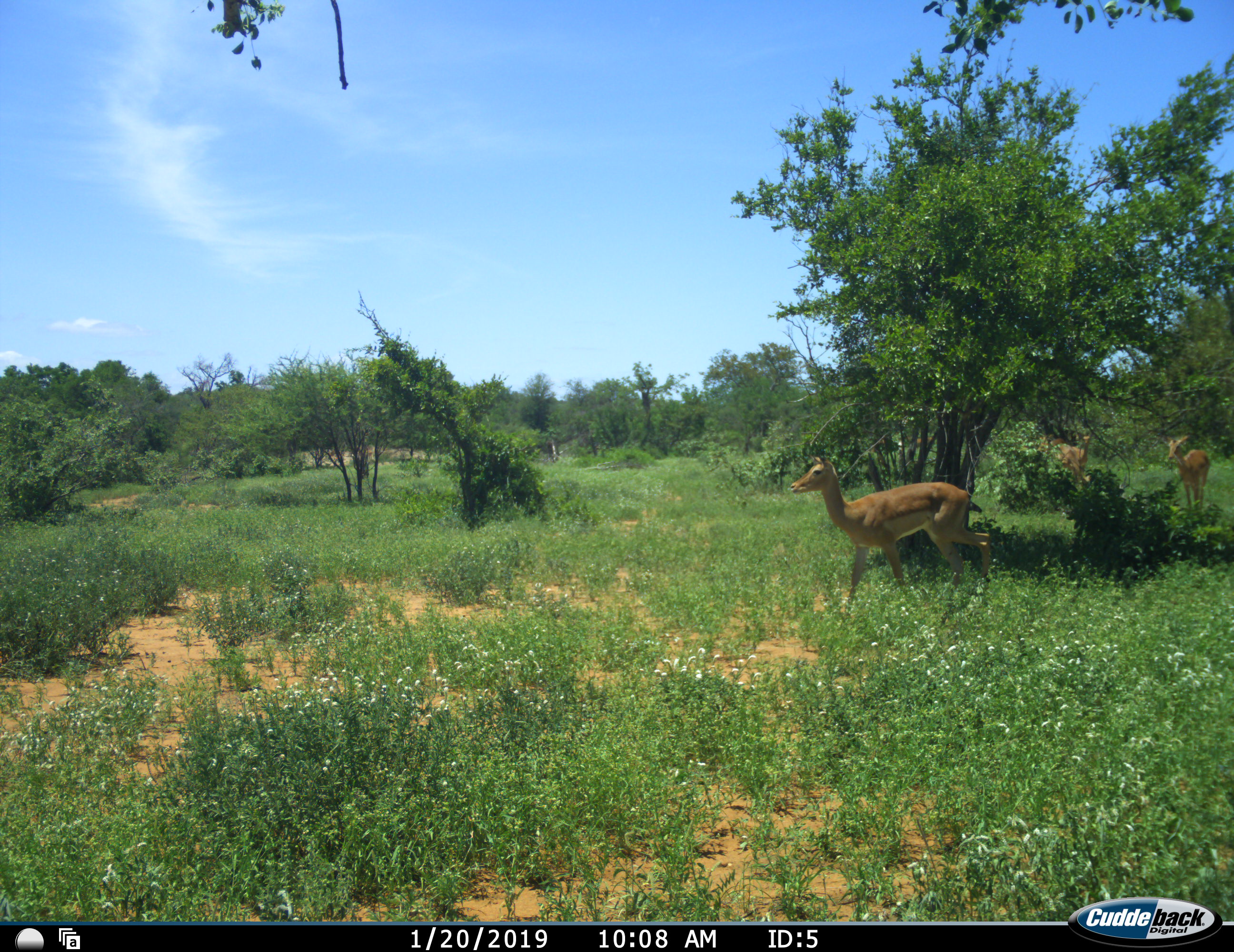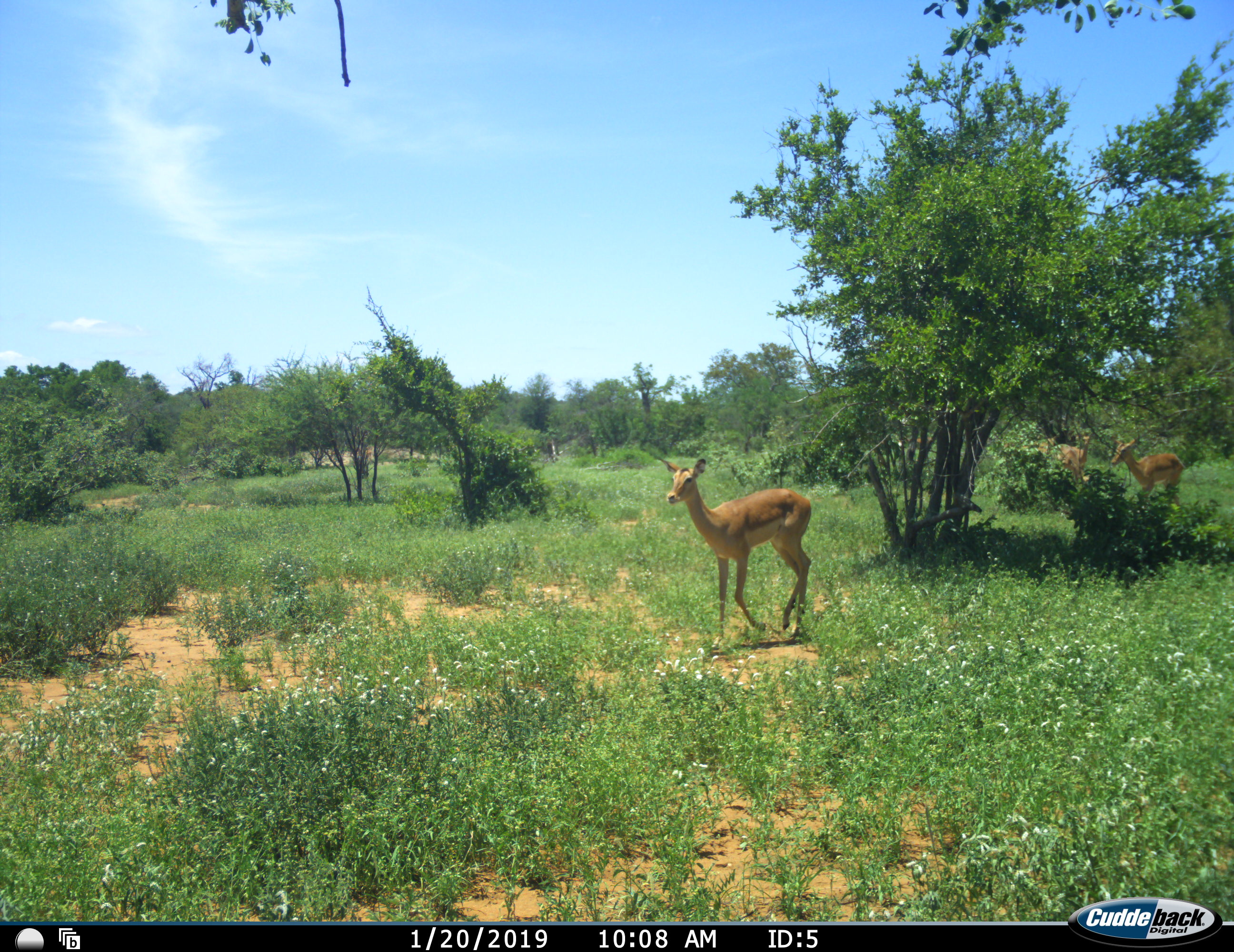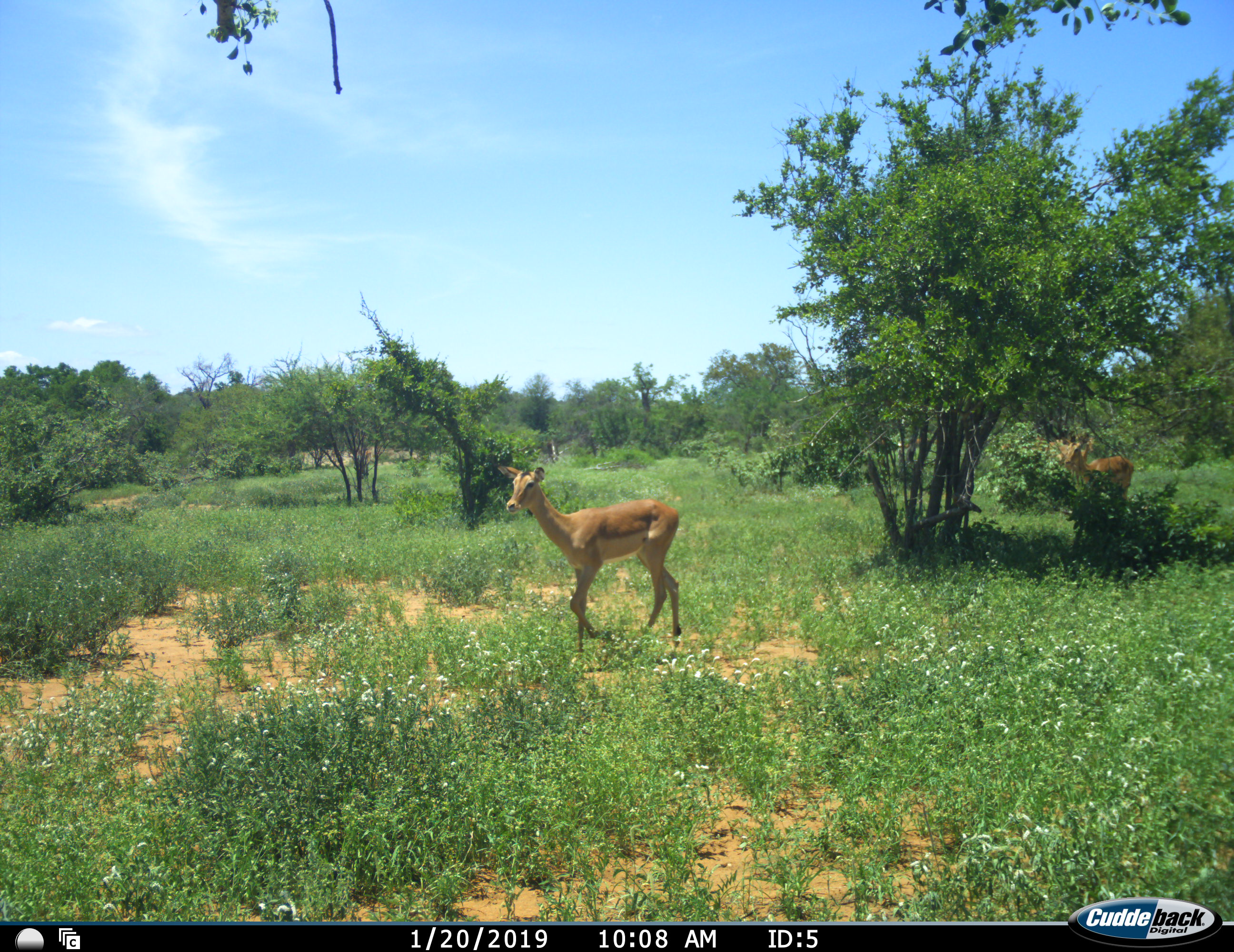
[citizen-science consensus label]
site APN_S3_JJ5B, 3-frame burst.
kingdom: Animalia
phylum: Chordata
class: Mammalia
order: Artiodactyla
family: Bovidae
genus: Aepyceros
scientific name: Aepyceros melampus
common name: impala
Impala (Aepyceros melampus), count 3. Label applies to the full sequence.